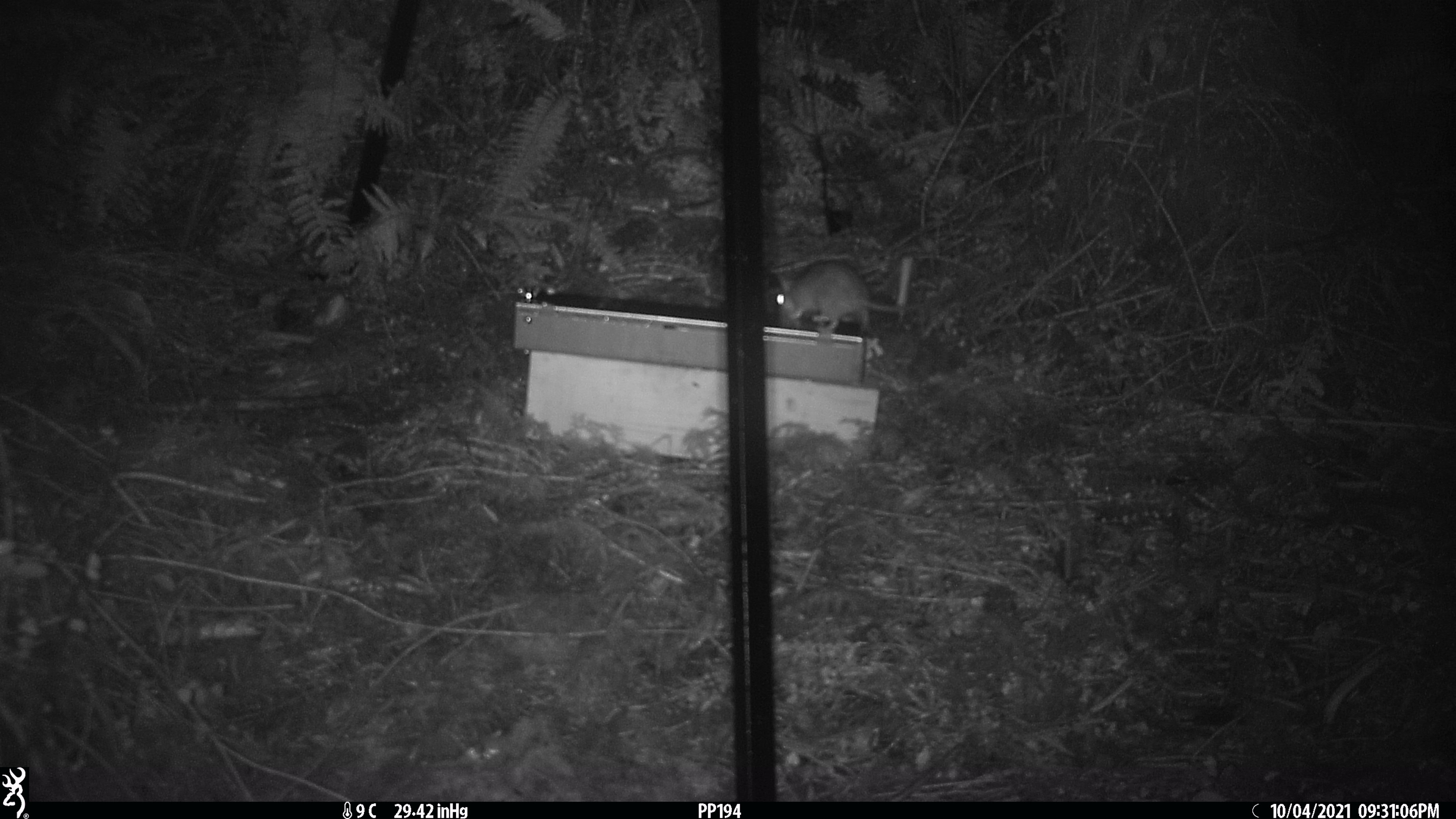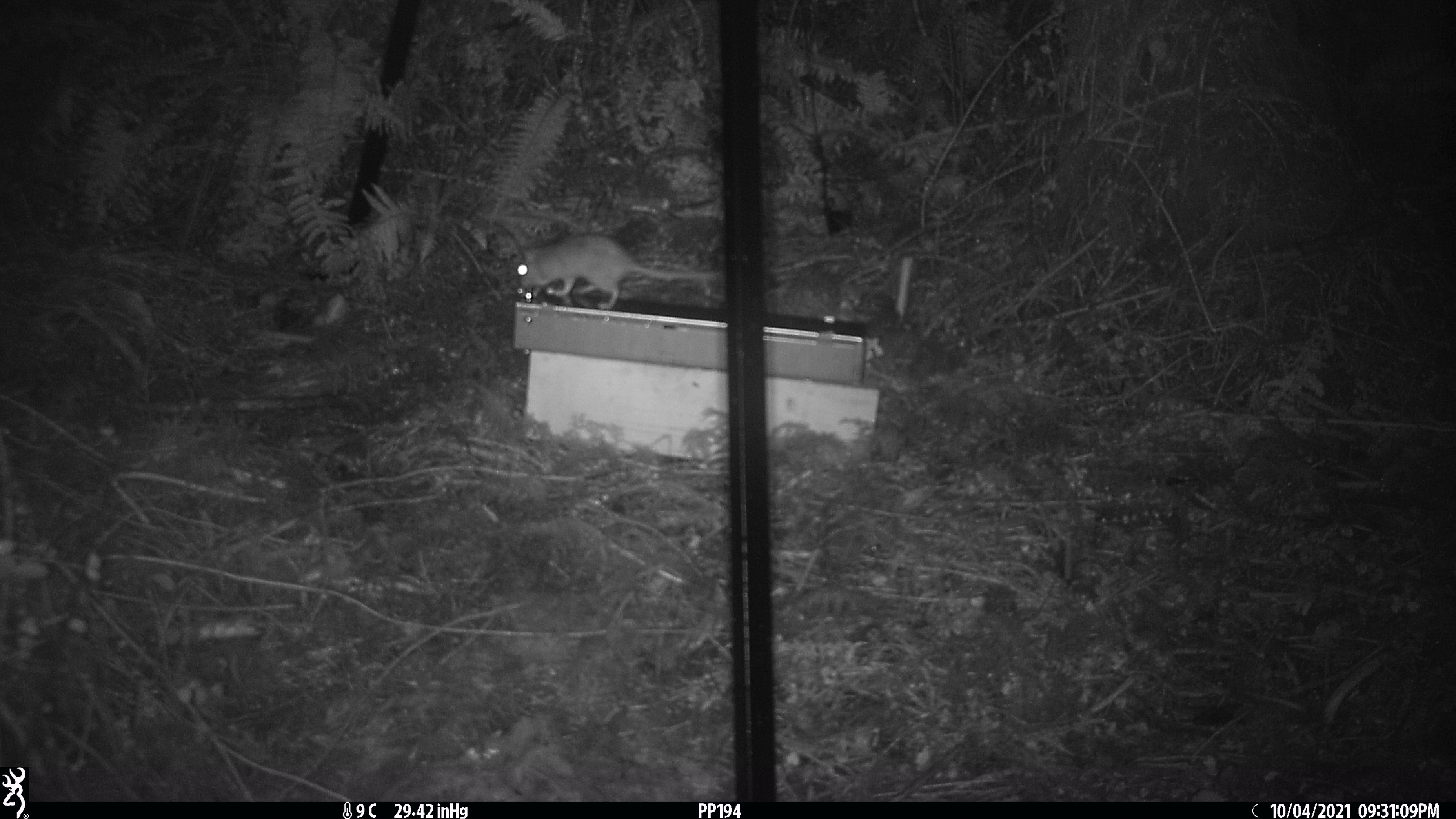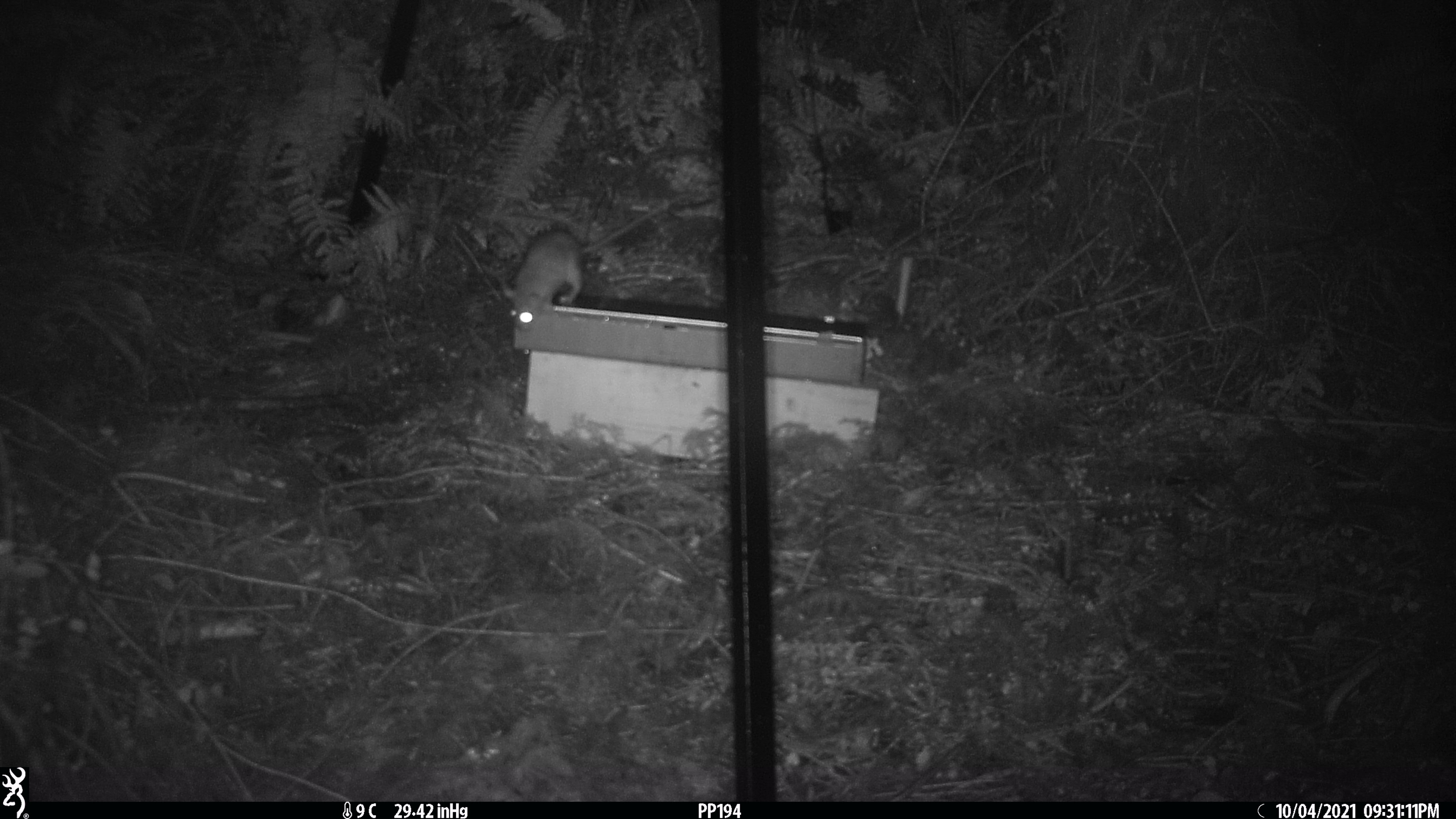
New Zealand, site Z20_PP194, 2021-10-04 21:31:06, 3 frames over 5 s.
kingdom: Animalia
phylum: Chordata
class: Mammalia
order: Rodentia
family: Muridae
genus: Rattus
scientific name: Rattus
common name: rat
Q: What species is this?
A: Rat (Rattus).